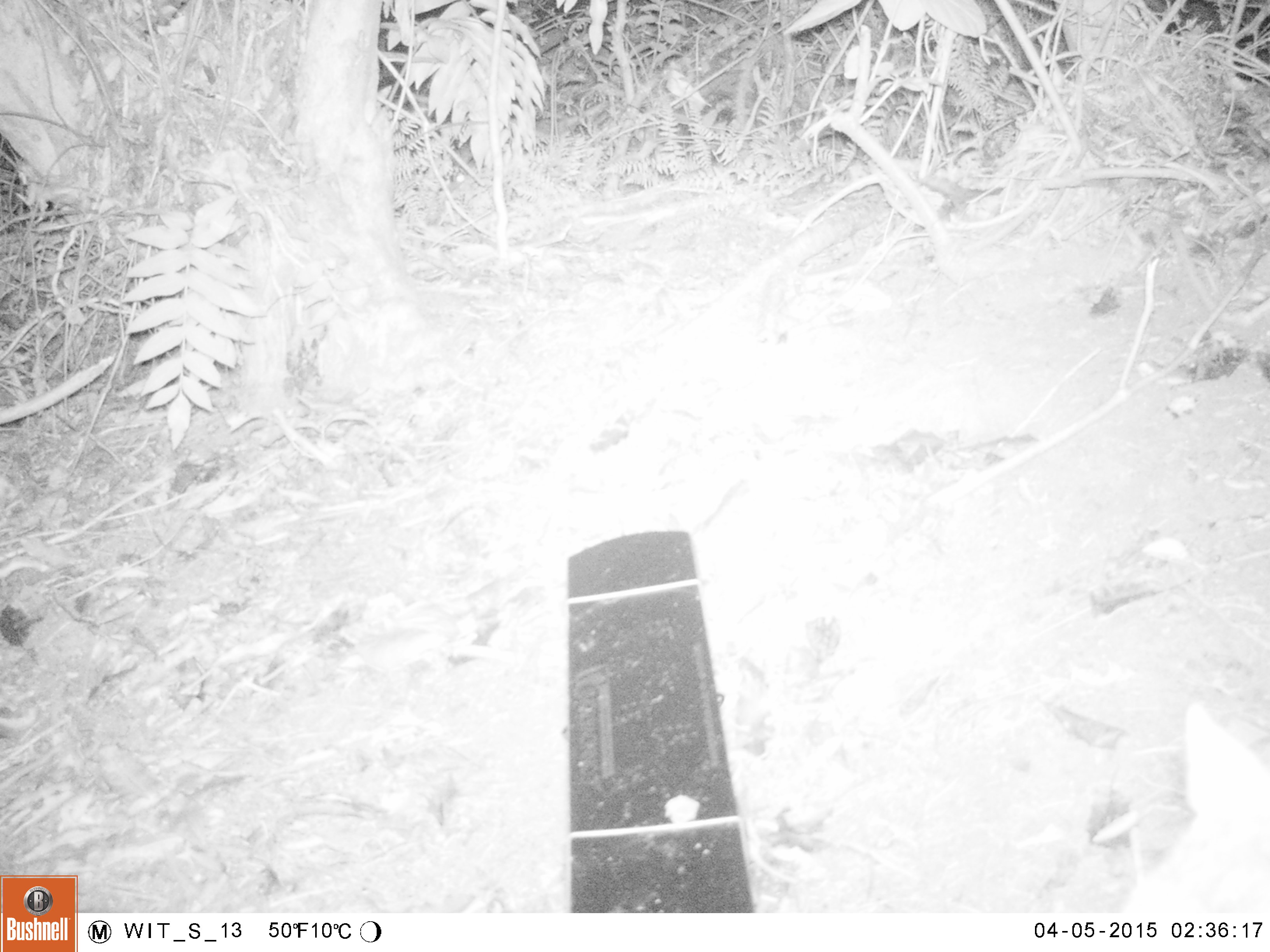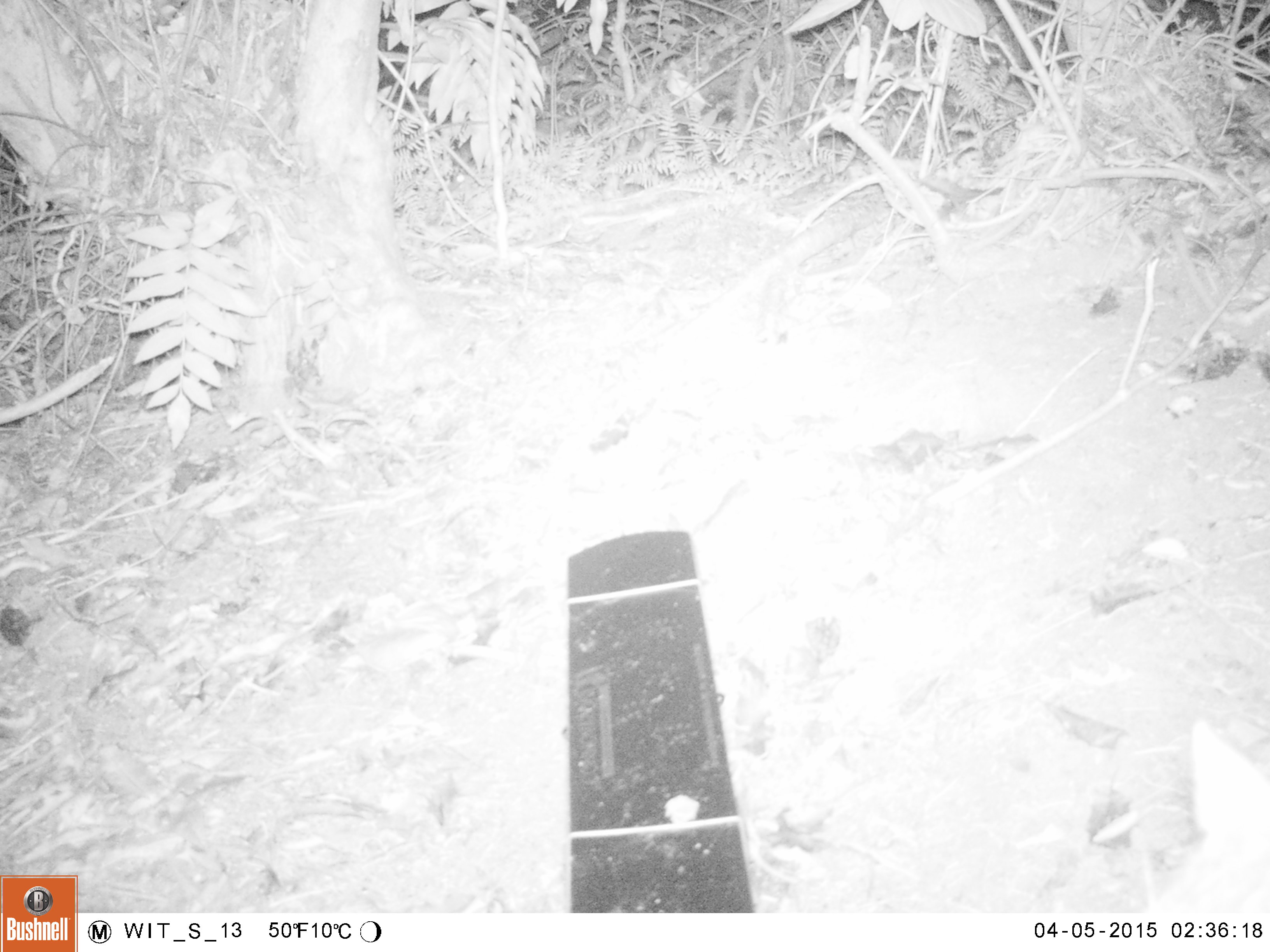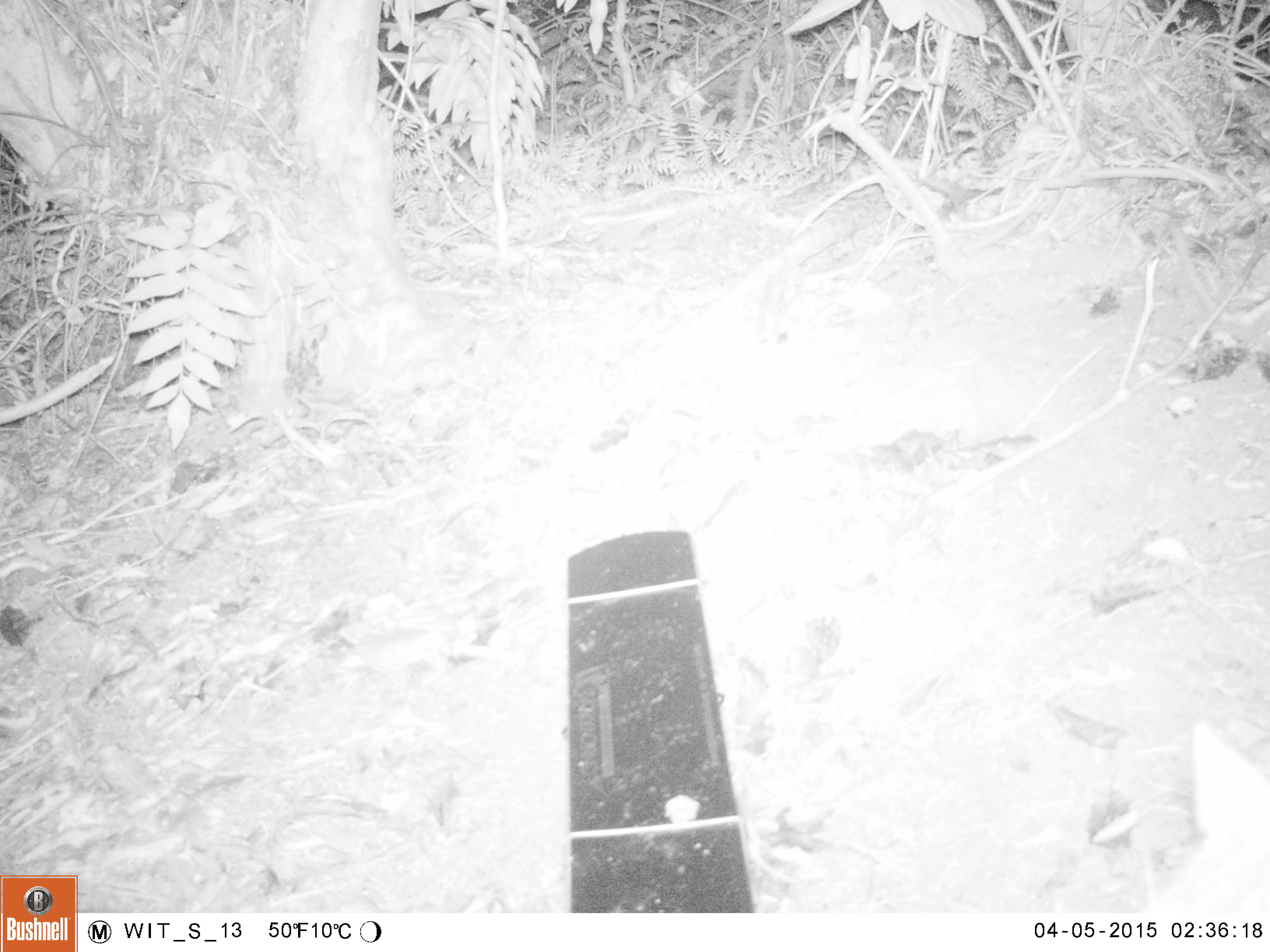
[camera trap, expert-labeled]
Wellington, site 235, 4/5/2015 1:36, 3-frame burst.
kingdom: Animalia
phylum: Chordata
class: Mammalia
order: Carnivora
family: Felidae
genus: Felis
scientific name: Felis catus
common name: cat